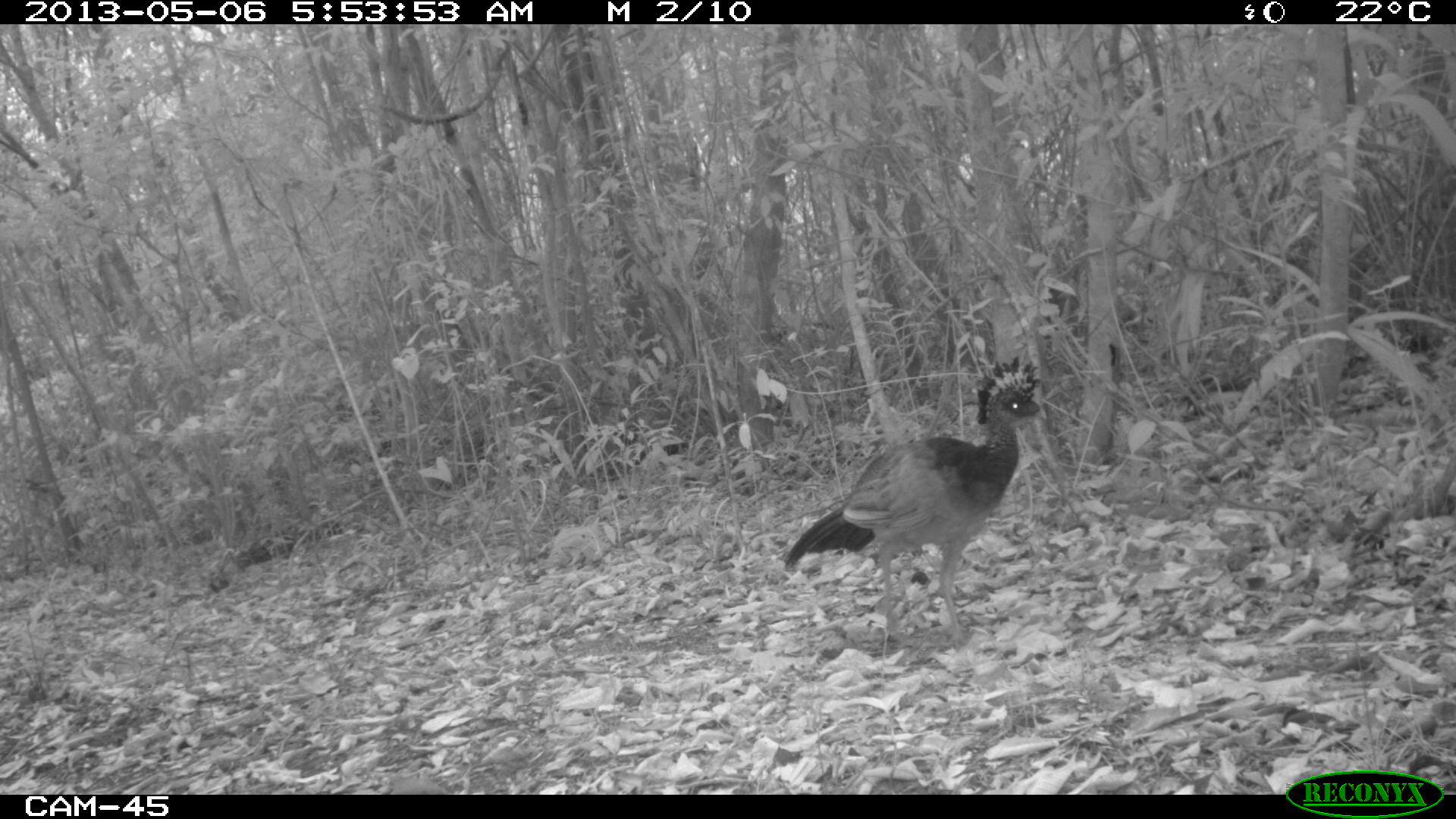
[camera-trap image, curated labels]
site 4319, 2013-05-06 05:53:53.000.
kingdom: Animalia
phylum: Chordata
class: Aves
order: Galliformes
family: Cracidae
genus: Crax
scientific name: Crax rubra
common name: great curassow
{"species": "Crax rubra (great curassow)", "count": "1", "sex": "female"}